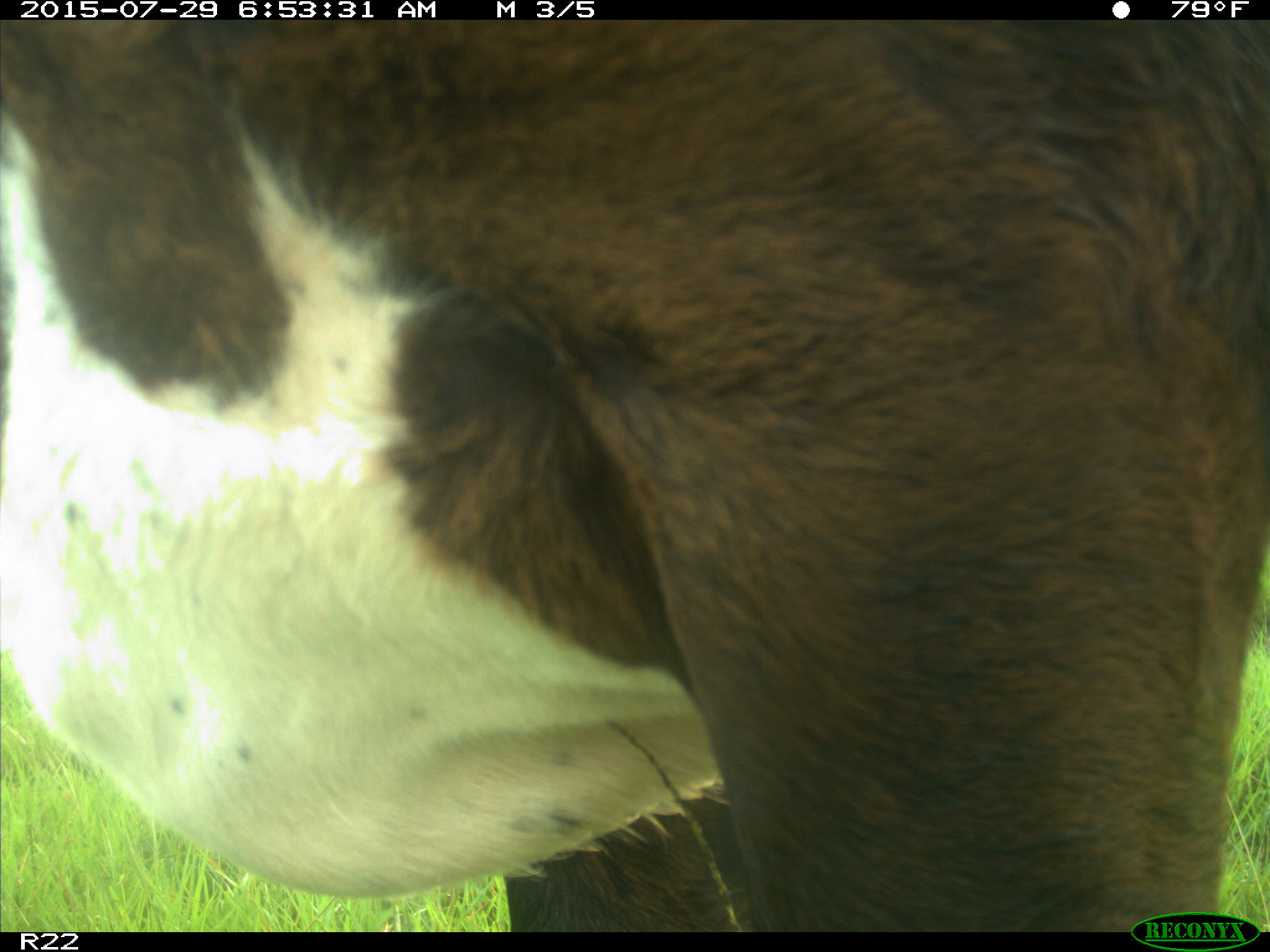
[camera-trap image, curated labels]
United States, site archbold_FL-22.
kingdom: Animalia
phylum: Chordata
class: Mammalia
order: Artiodactyla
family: Bovidae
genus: Bos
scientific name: Bos taurus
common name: domestic cow